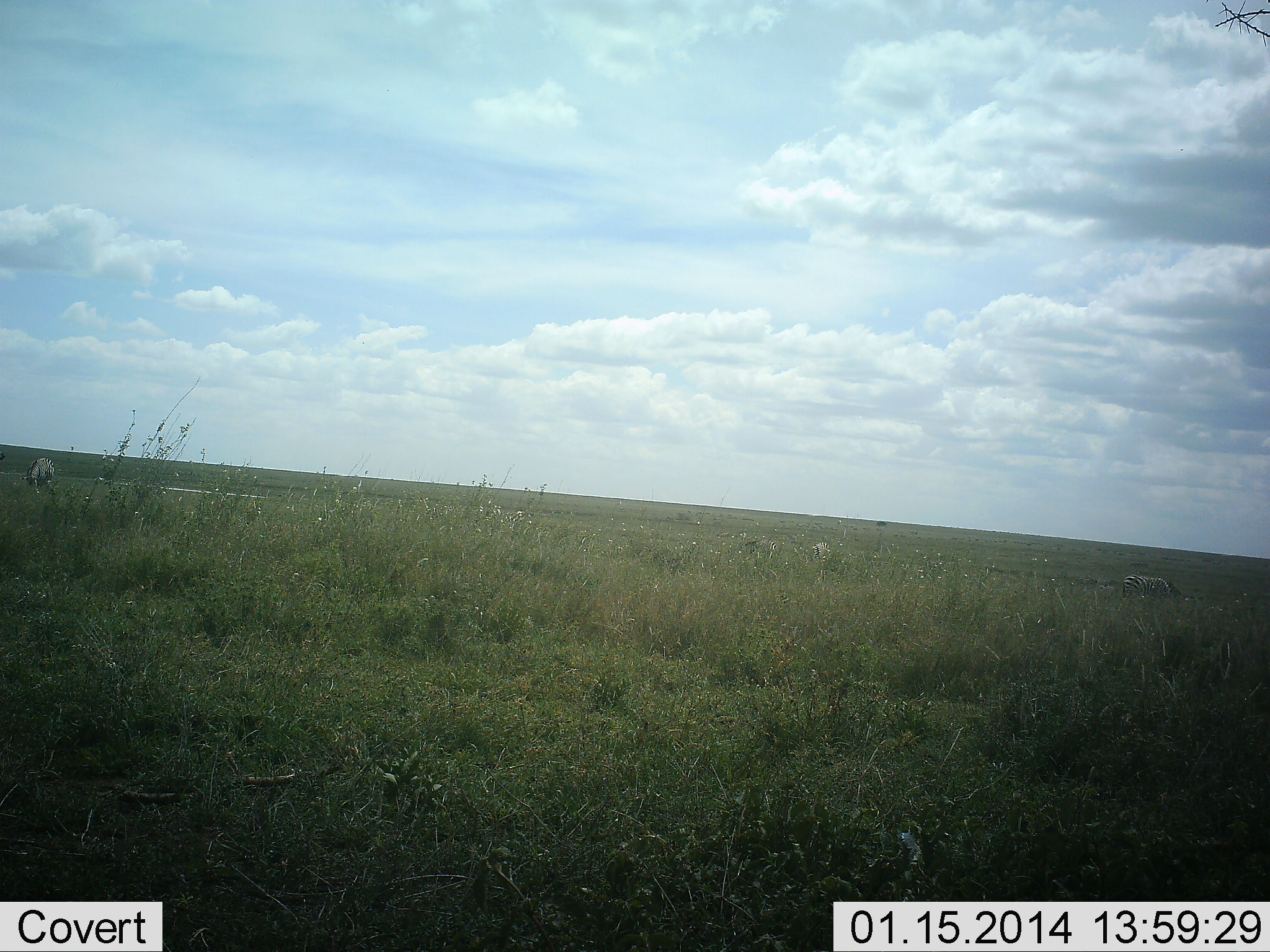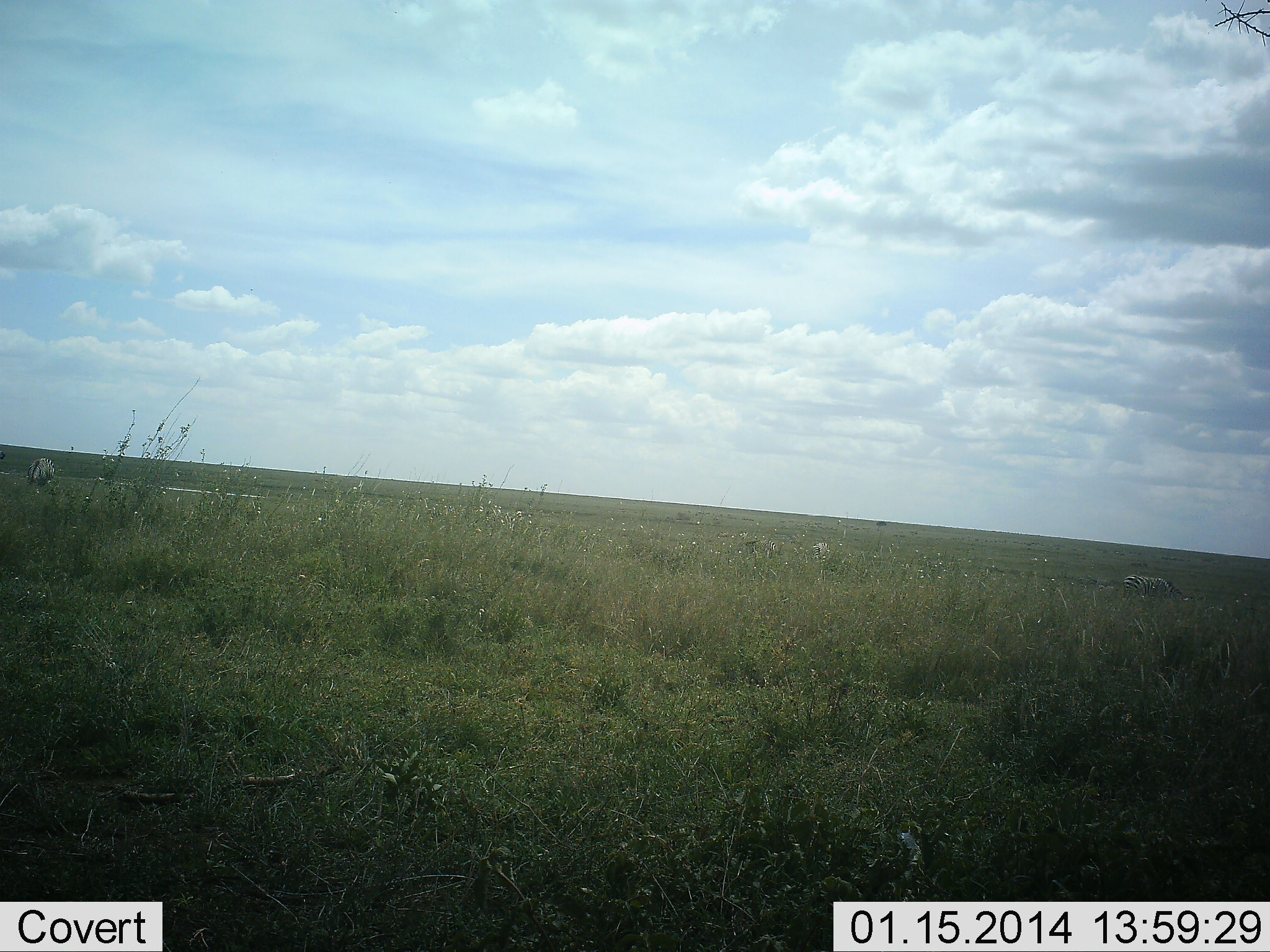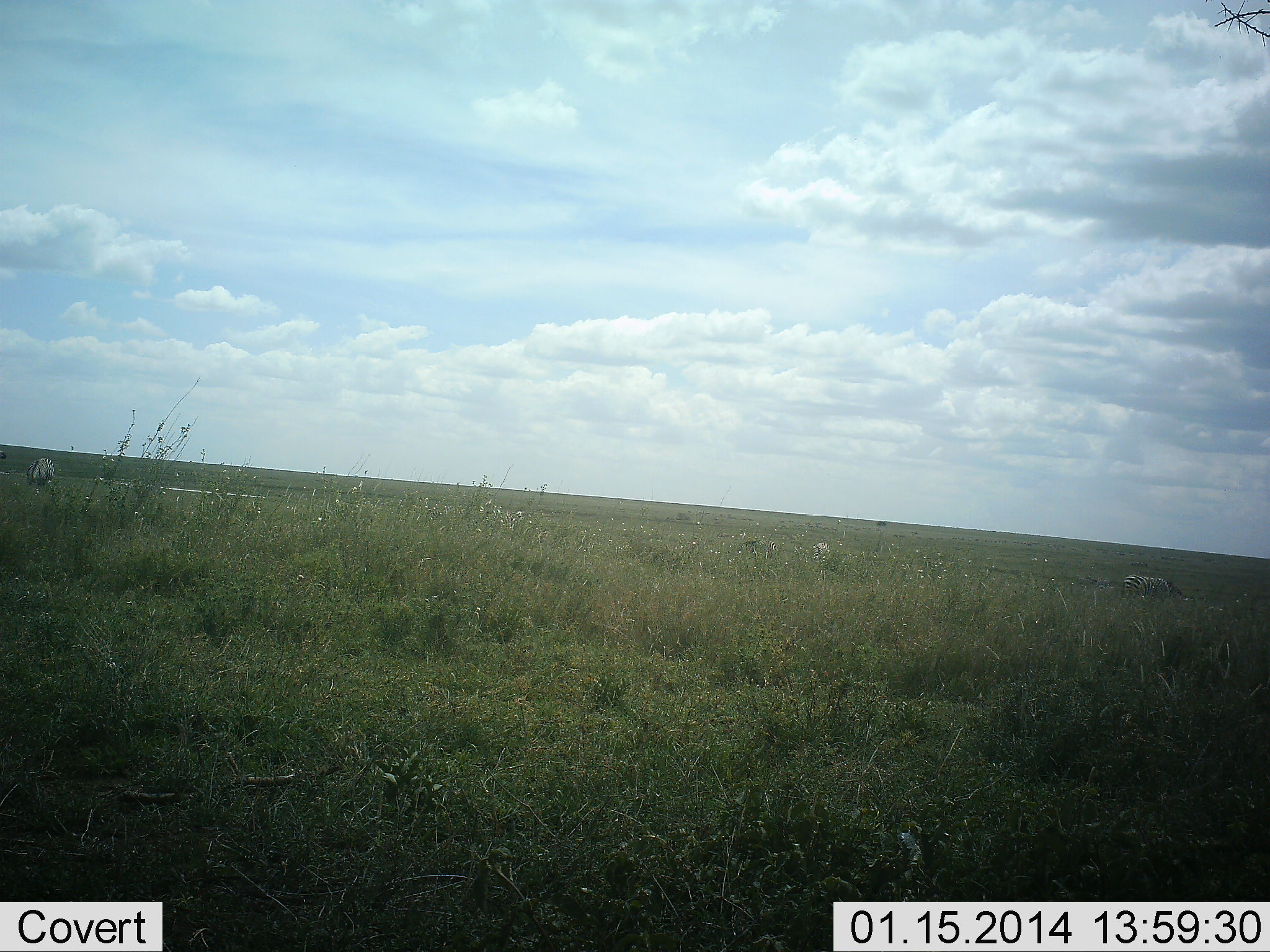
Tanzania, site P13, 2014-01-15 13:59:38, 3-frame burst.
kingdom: Animalia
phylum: Chordata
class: Mammalia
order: Perissodactyla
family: Equidae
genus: Equus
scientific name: Equus quagga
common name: plains zebra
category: zebra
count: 2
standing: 30%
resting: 0%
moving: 20%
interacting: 0%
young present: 0%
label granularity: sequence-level